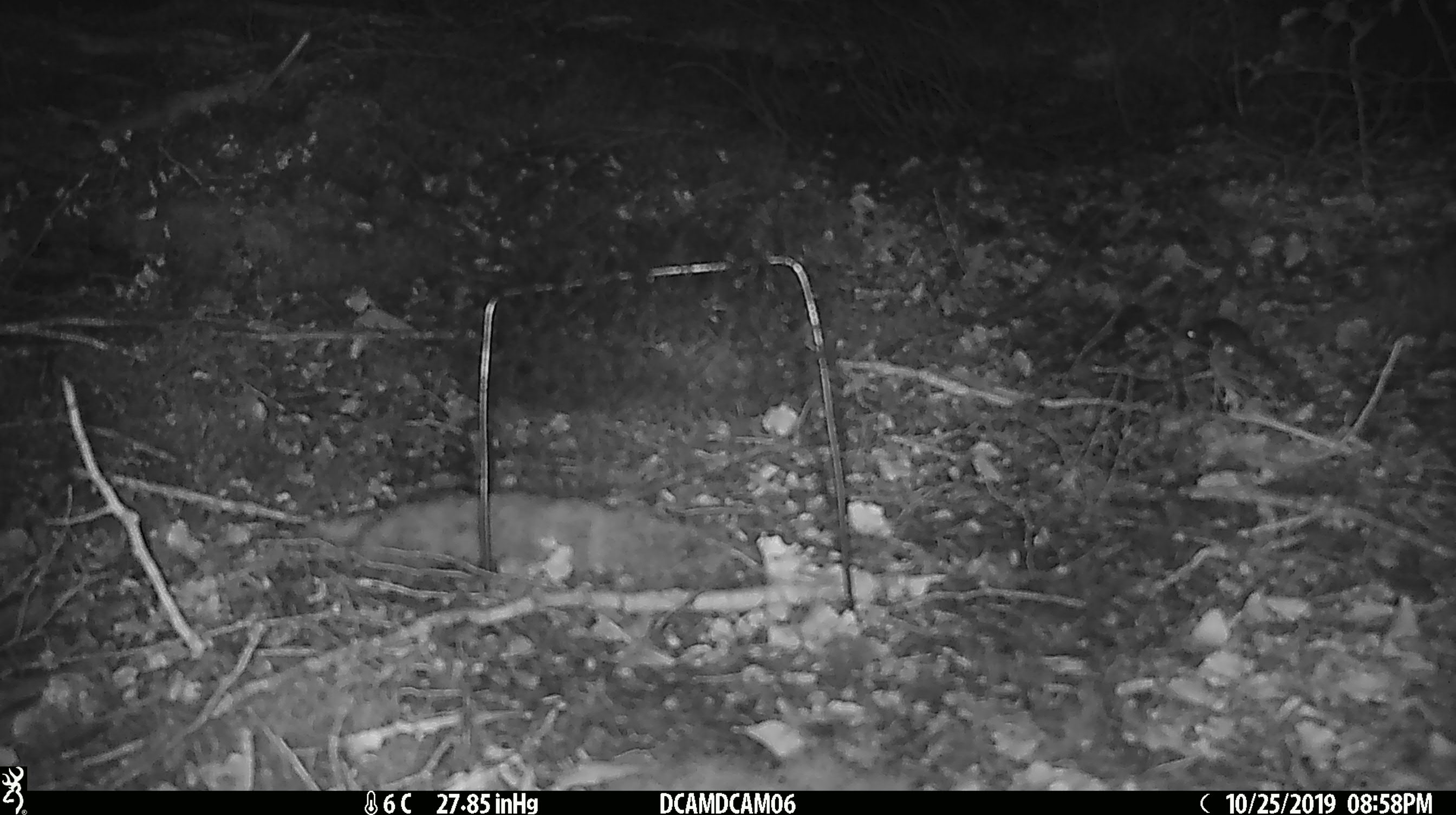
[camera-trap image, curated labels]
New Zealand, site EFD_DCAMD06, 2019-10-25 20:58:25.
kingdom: Animalia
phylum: Chordata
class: Mammalia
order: Rodentia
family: Muridae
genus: Mus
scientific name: Mus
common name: mouse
Mouse (Mus).